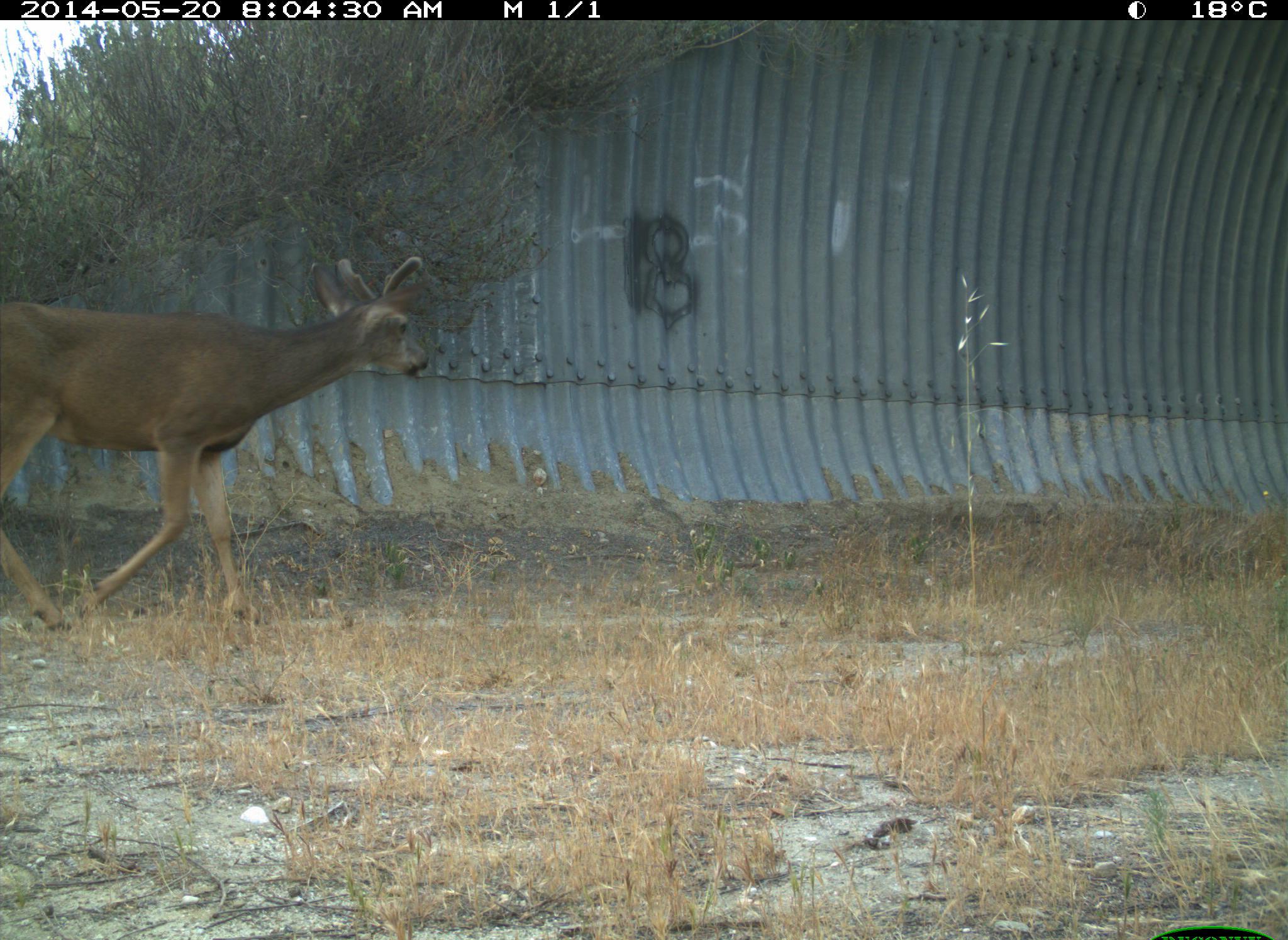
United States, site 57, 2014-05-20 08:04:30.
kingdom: Animalia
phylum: Chordata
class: Mammalia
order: Artiodactyla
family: Cervidae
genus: Odocoileus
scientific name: Odocoileus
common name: deer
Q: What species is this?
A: Deer (Odocoileus).